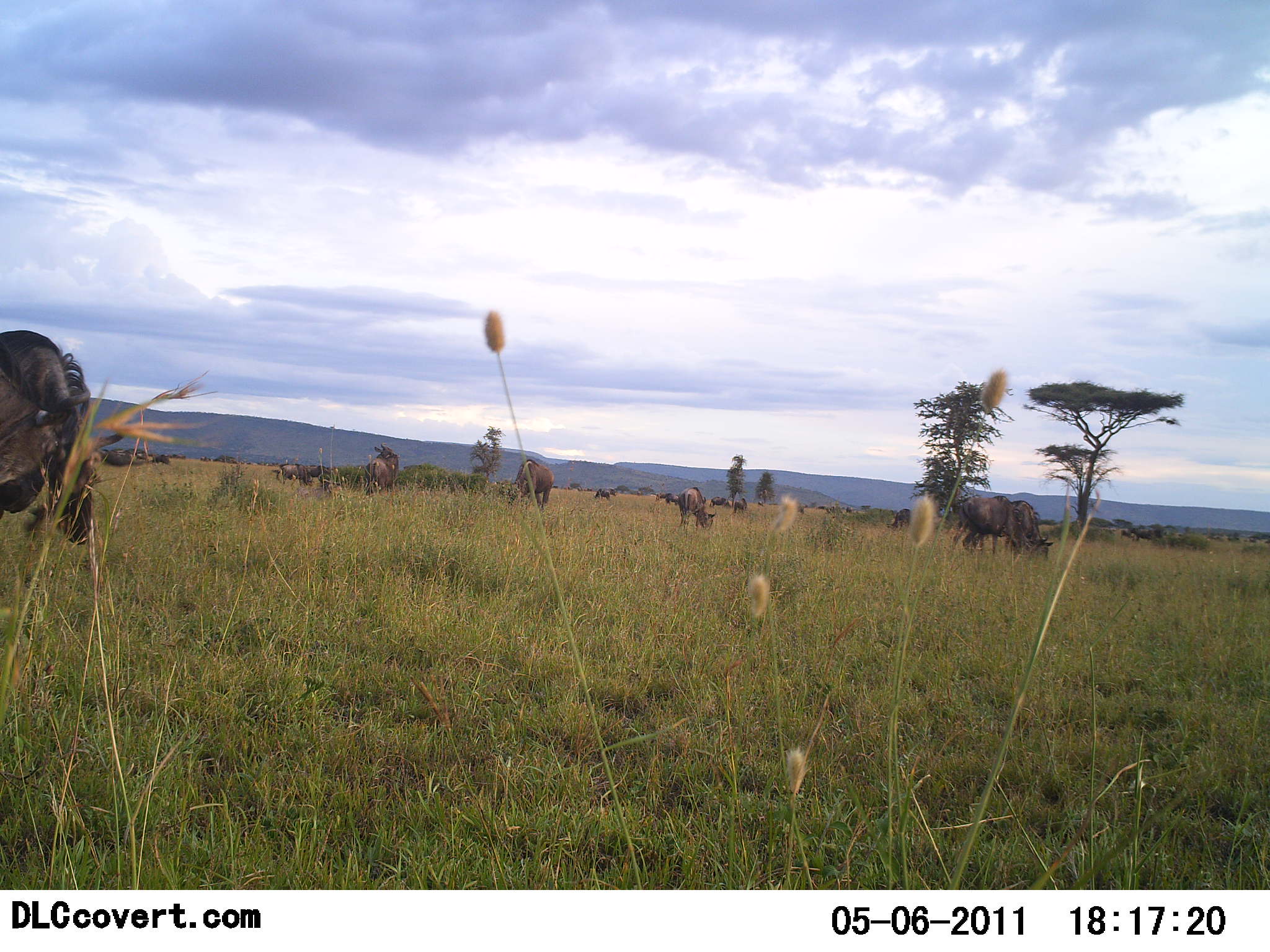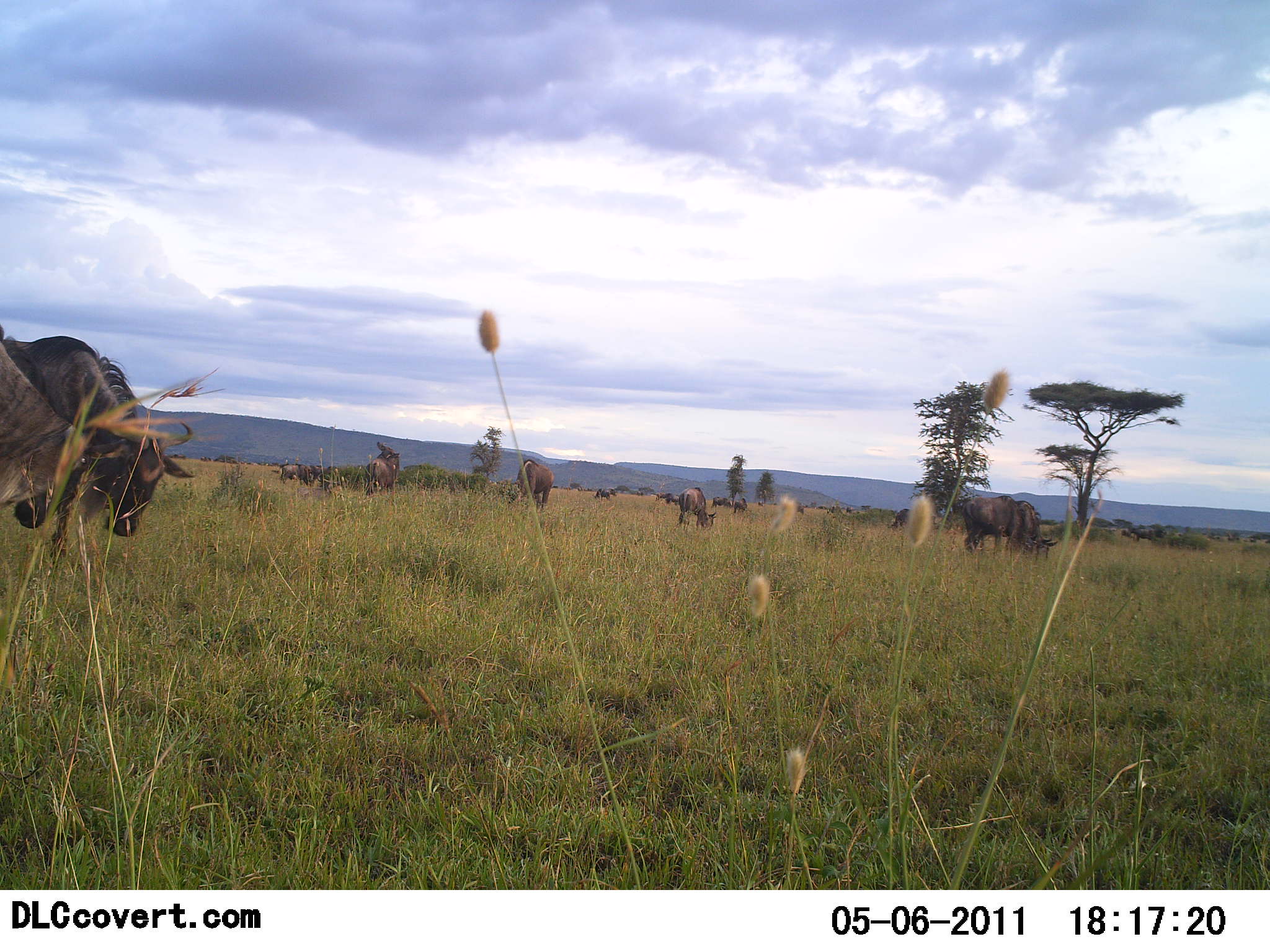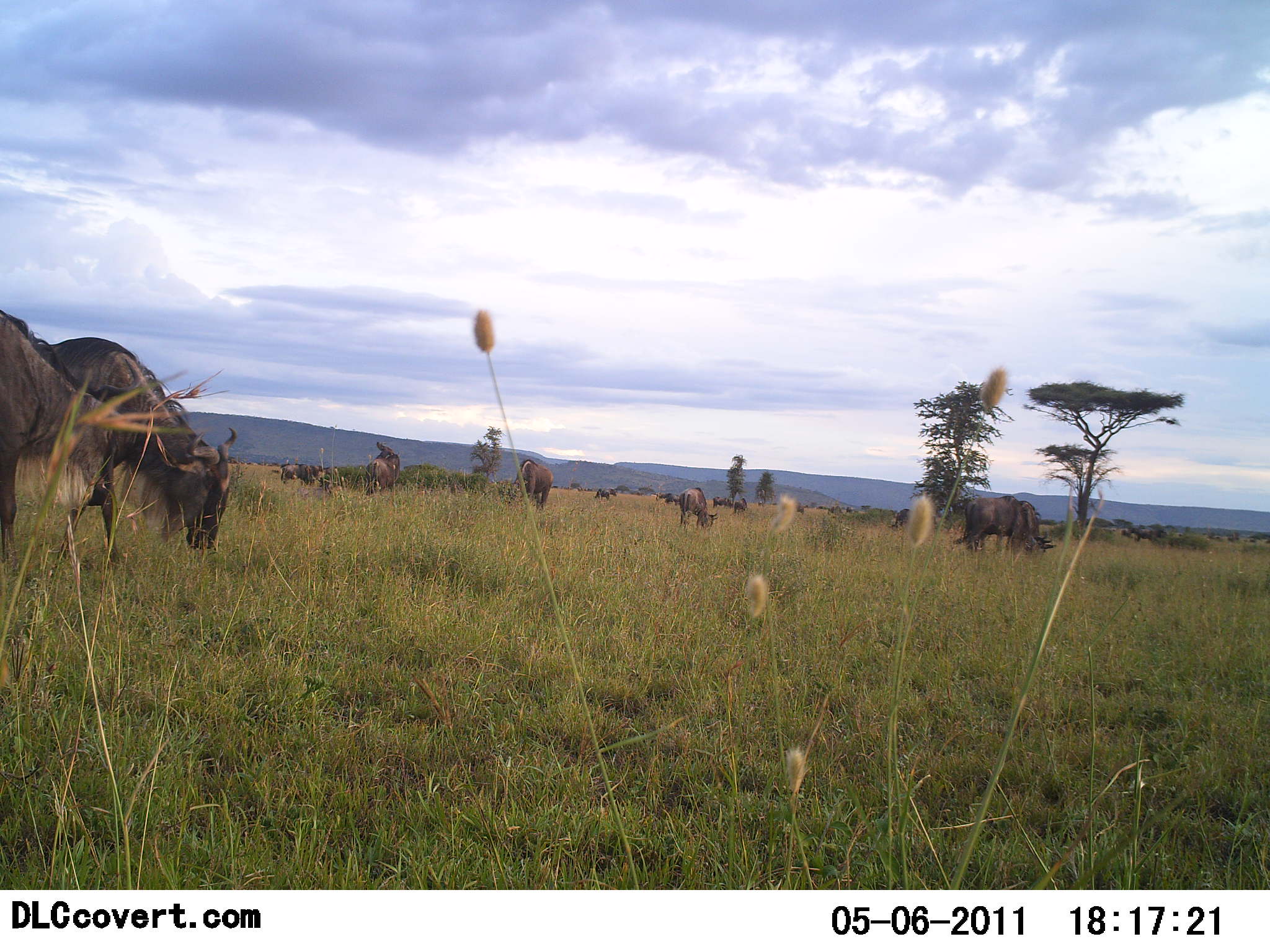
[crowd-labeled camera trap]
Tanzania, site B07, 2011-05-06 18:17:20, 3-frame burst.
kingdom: Animalia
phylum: Chordata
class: Mammalia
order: Artiodactyla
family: Bovidae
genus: Connochaetes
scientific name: Connochaetes taurinus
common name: blue wildebeest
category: wildebeest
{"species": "wildebeest (blue wildebeest) (Connochaetes taurinus)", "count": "11-50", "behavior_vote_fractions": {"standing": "50%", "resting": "0%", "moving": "60%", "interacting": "0%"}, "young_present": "0%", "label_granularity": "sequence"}